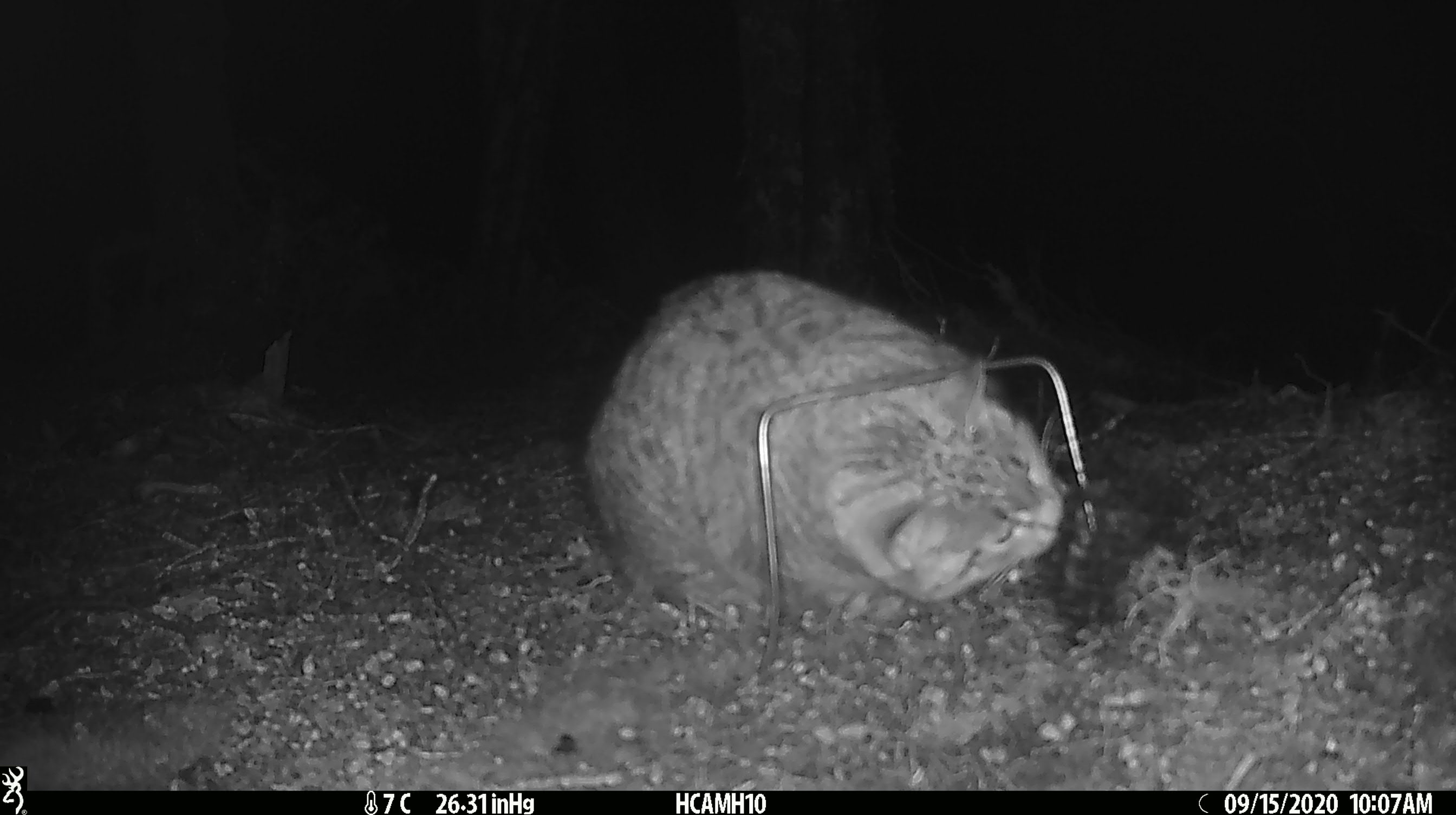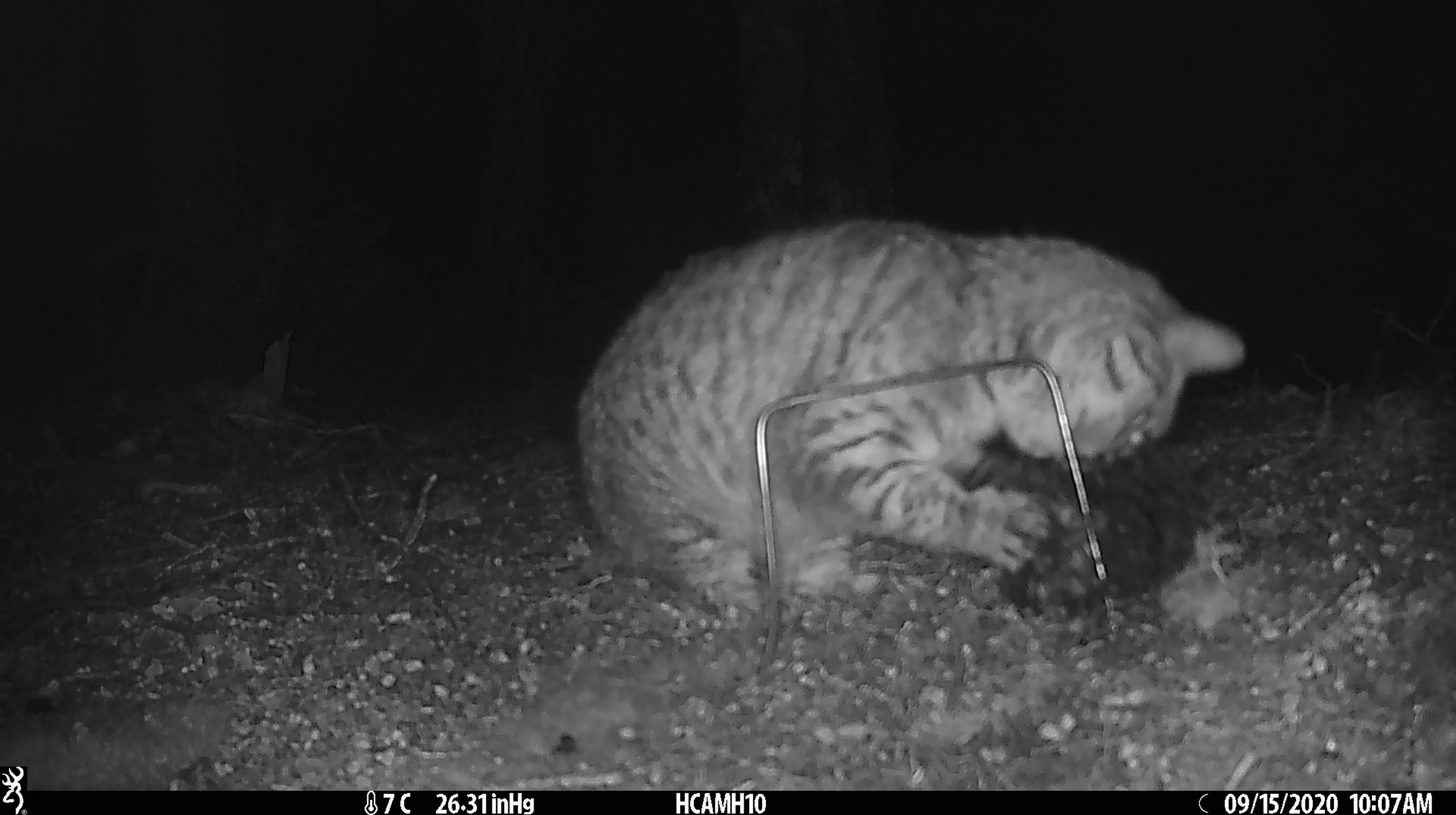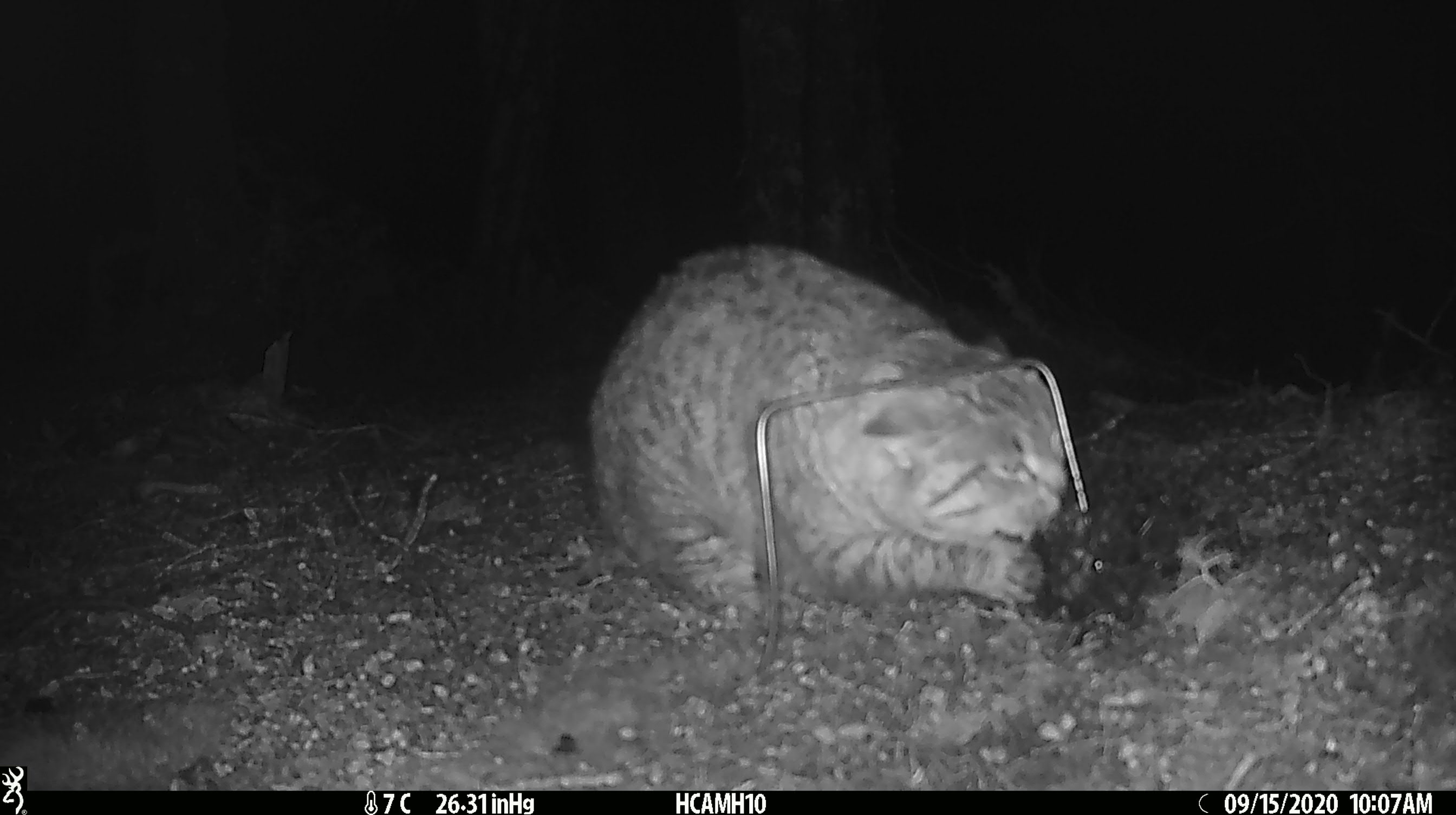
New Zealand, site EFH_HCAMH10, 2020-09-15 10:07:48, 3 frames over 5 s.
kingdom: Animalia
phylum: Chordata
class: Mammalia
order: Carnivora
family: Felidae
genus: Felis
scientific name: Felis catus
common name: domestic cat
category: cat